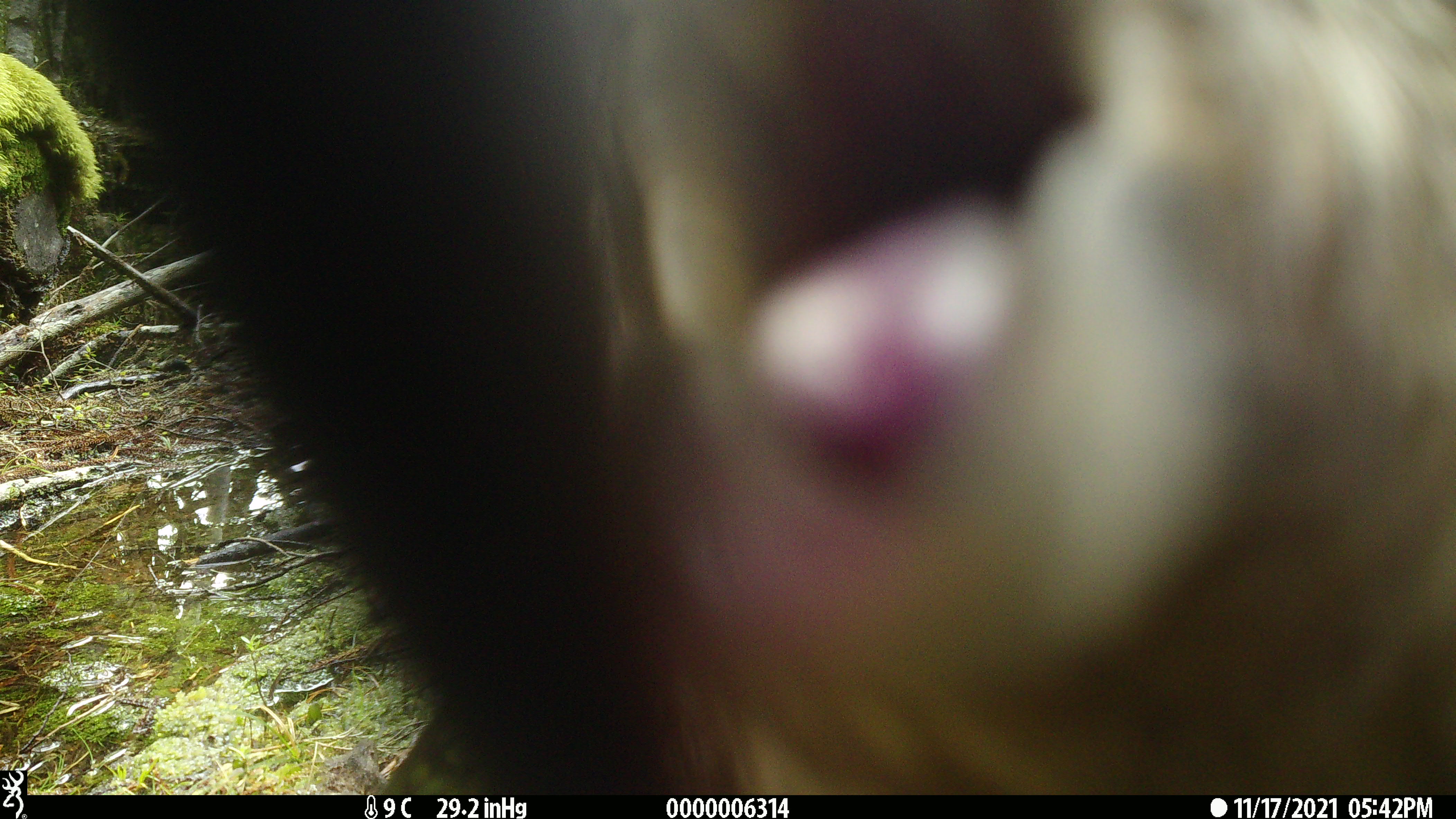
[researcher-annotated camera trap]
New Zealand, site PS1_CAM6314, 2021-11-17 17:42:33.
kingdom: Animalia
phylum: Chordata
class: Aves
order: Psittaciformes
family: Strigopidae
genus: Nestor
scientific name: Nestor notabilis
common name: kea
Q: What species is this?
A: Kea (Nestor notabilis).